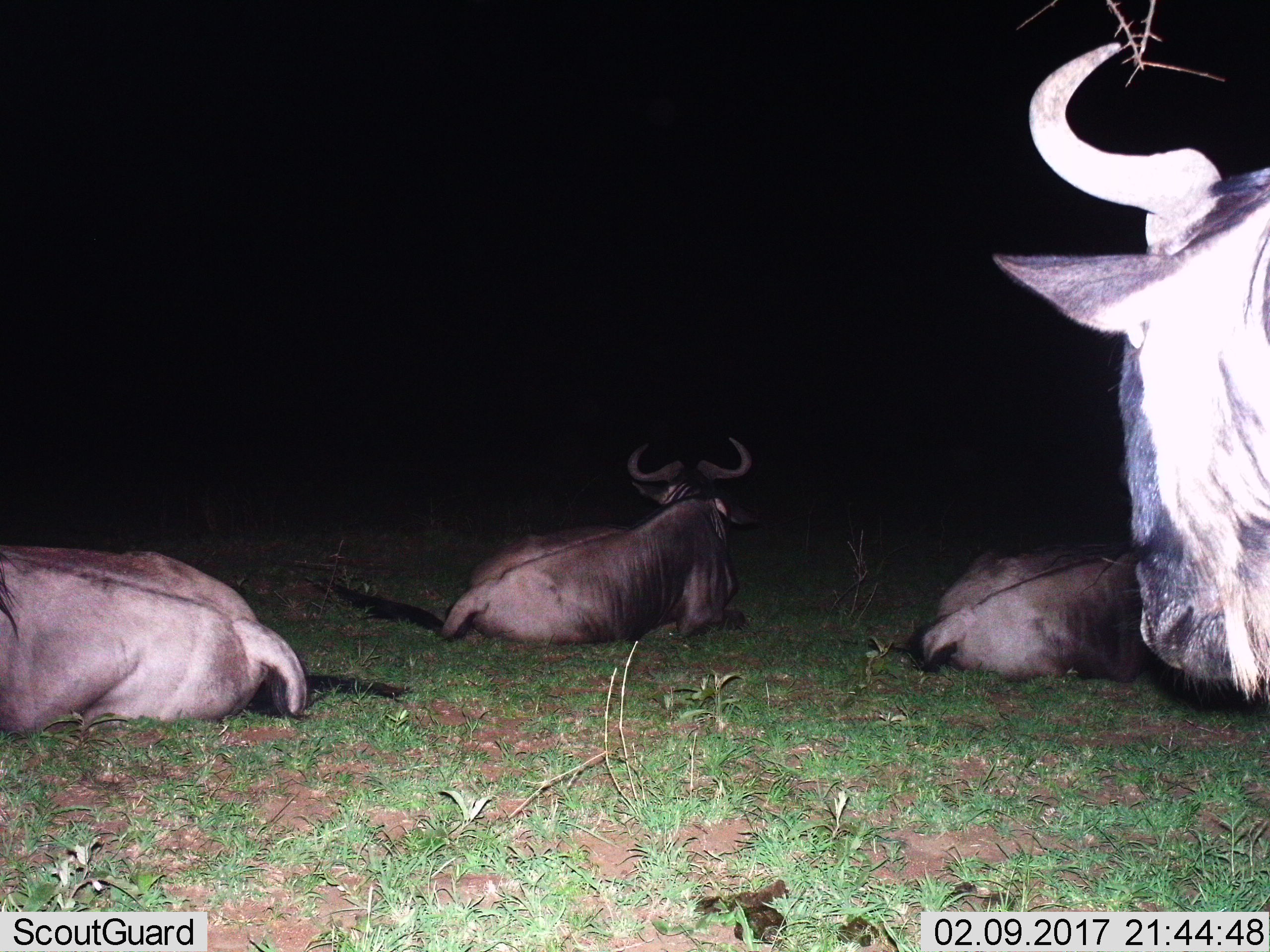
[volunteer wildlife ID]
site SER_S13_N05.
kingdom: Animalia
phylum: Chordata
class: Mammalia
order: Artiodactyla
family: Bovidae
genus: Connochaetes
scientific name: Connochaetes taurinus taurinus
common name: blue wildebeest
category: wildebeestblue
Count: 4.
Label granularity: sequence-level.